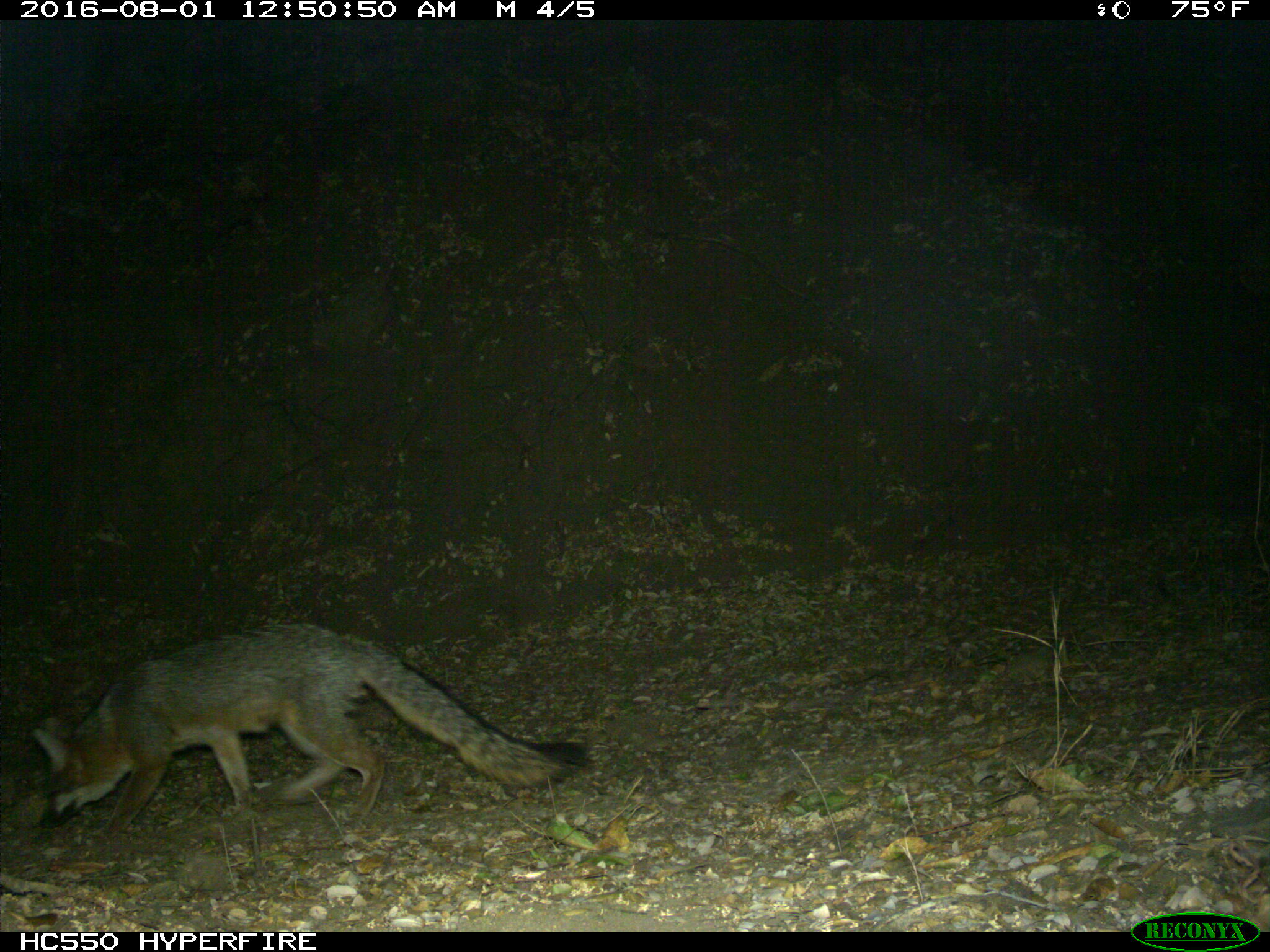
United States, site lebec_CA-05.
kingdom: Animalia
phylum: Chordata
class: Mammalia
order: Carnivora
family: Canidae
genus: Urocyon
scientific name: Urocyon cinereoargenteus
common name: gray fox